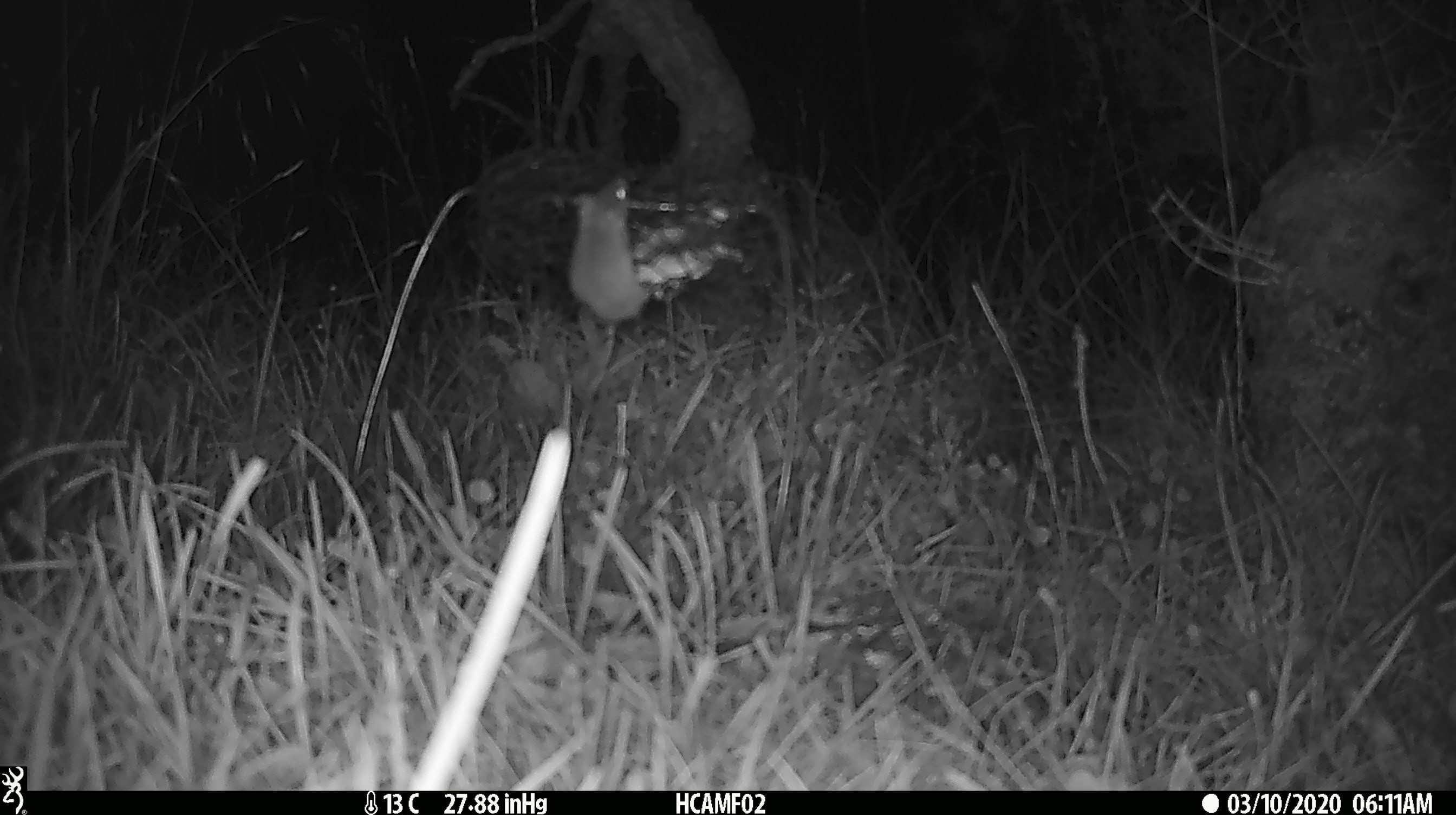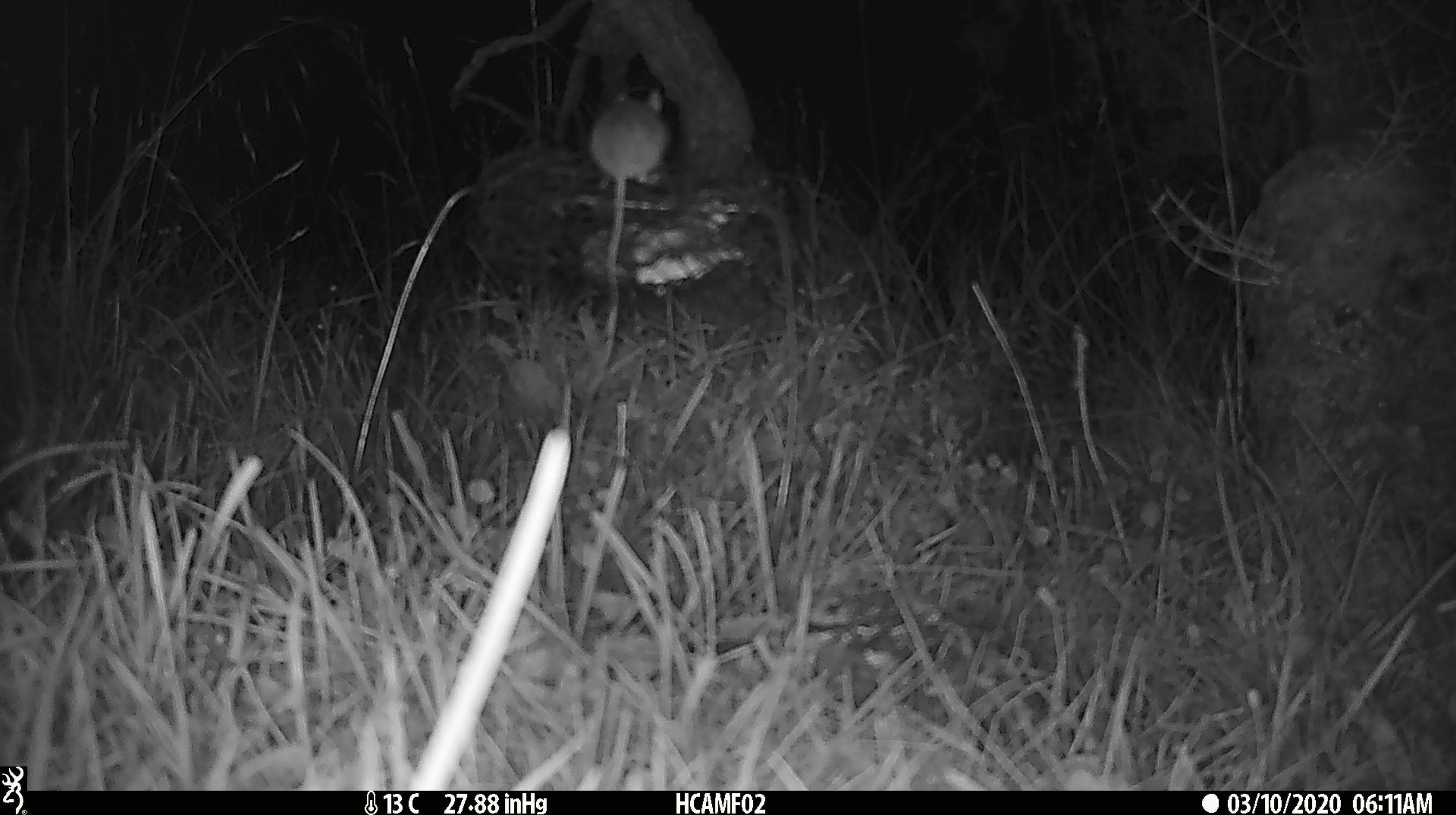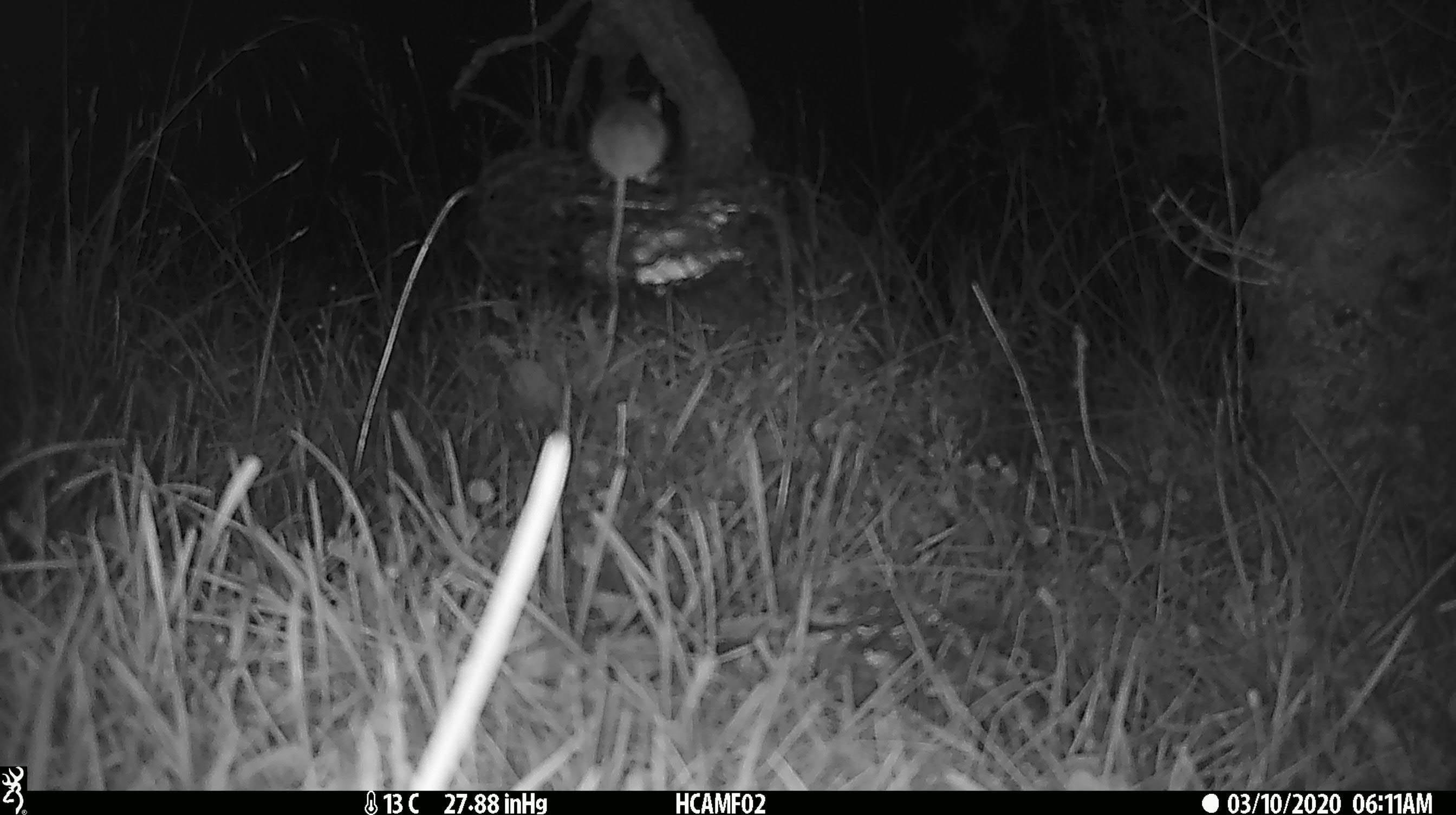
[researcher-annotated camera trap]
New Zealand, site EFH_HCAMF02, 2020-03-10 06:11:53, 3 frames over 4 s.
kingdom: Animalia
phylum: Chordata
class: Mammalia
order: Rodentia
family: Muridae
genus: Mus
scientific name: Mus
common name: mouse